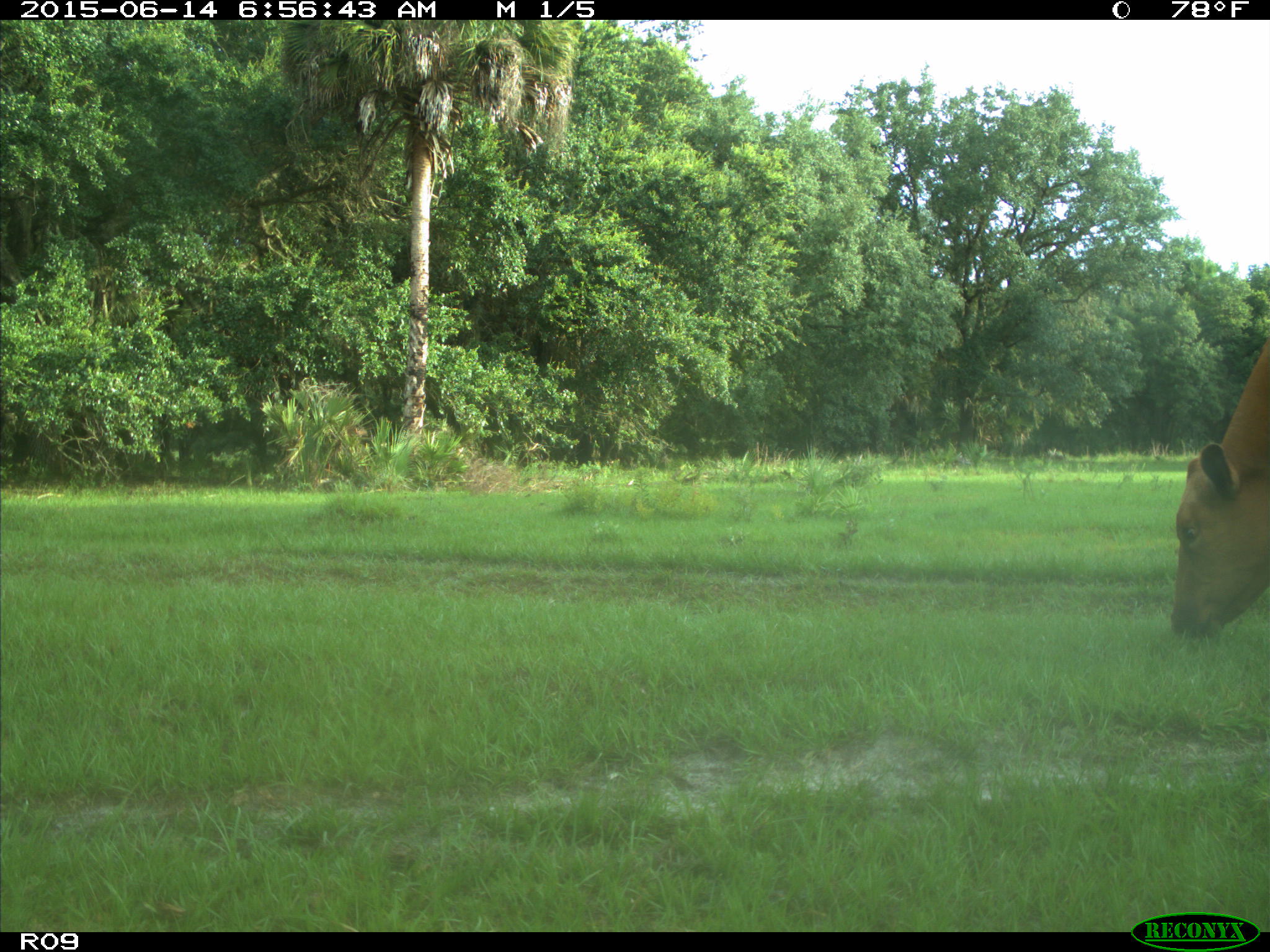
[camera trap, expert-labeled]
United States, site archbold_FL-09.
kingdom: Animalia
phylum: Chordata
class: Mammalia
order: Artiodactyla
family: Bovidae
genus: Bos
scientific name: Bos taurus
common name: domestic cow